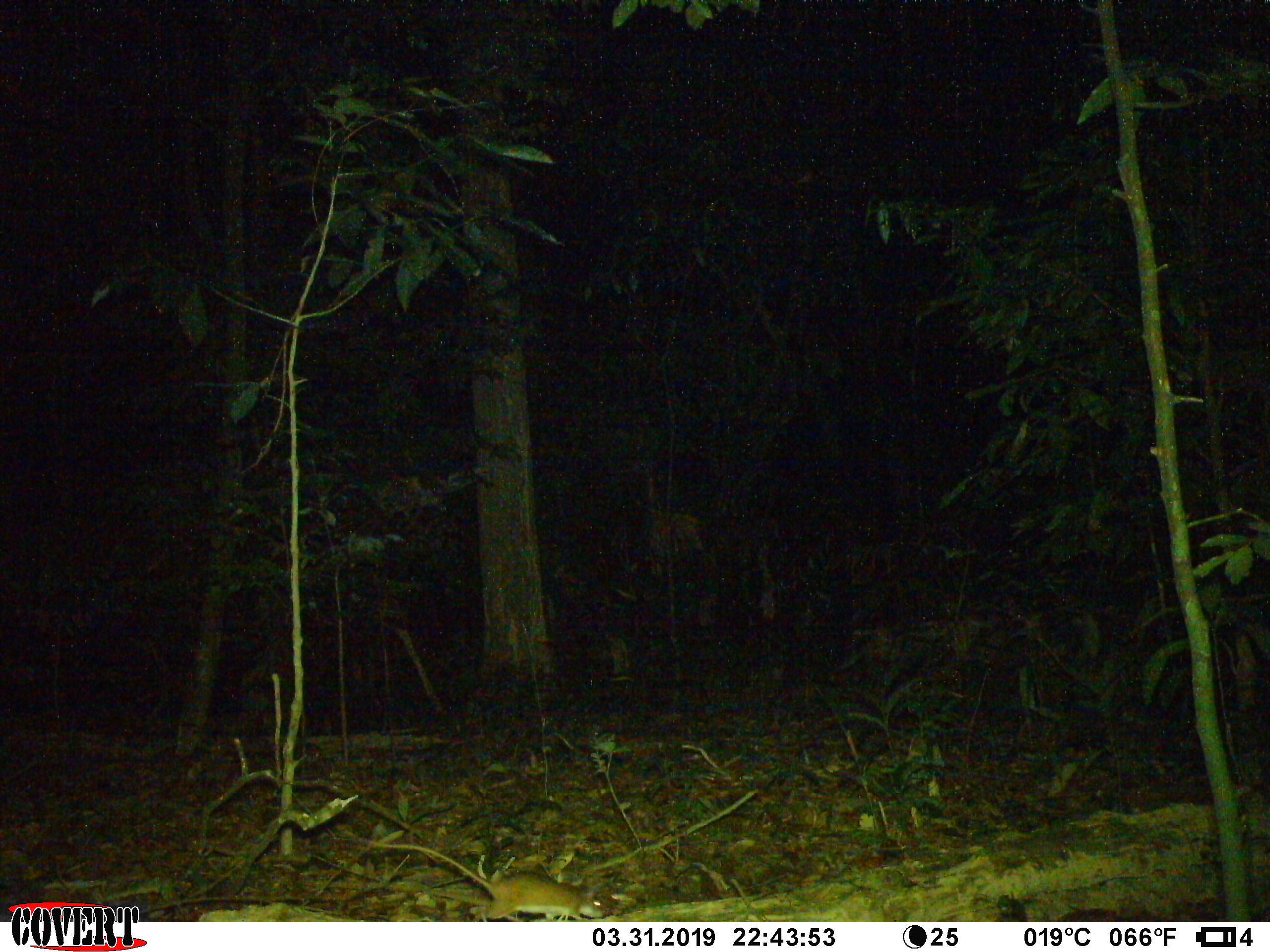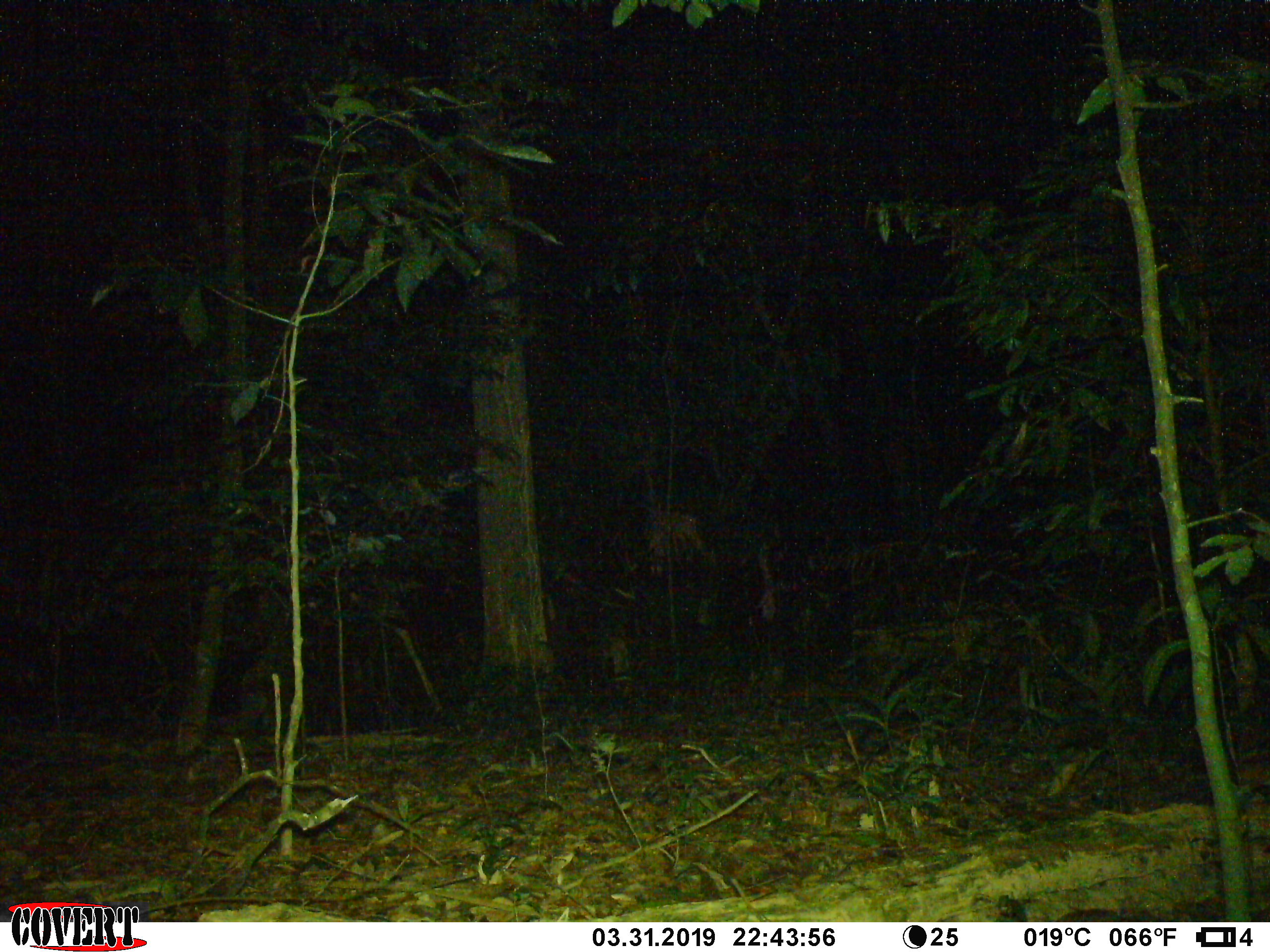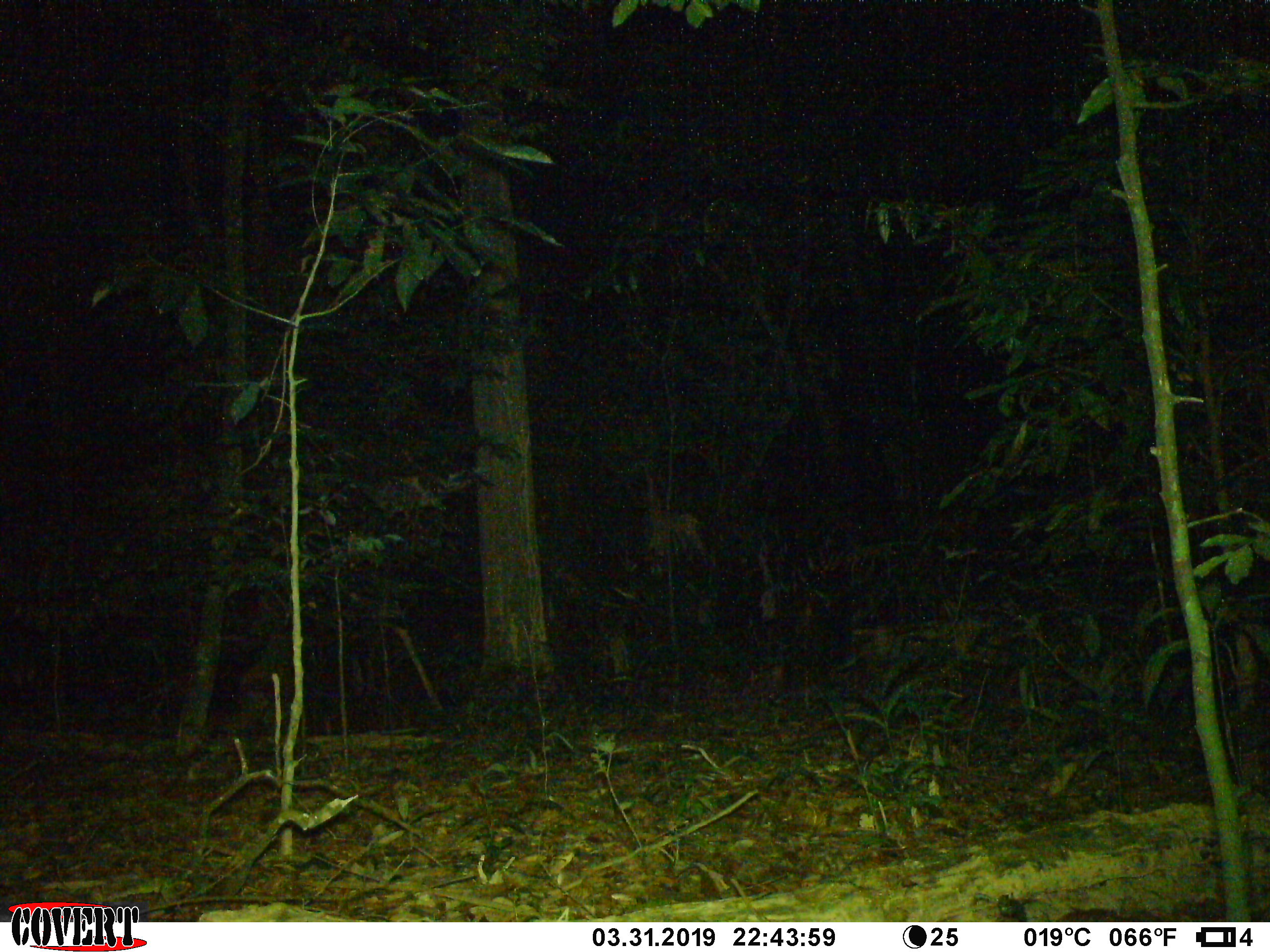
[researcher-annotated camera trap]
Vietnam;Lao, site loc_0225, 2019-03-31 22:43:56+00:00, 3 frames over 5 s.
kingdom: Animalia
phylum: Chordata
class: Mammalia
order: Rodentia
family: Muridae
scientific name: Muridae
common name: old-world mice and rats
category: unidentified murid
Unidentified murid (old-world mice and rats) (Muridae). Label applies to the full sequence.